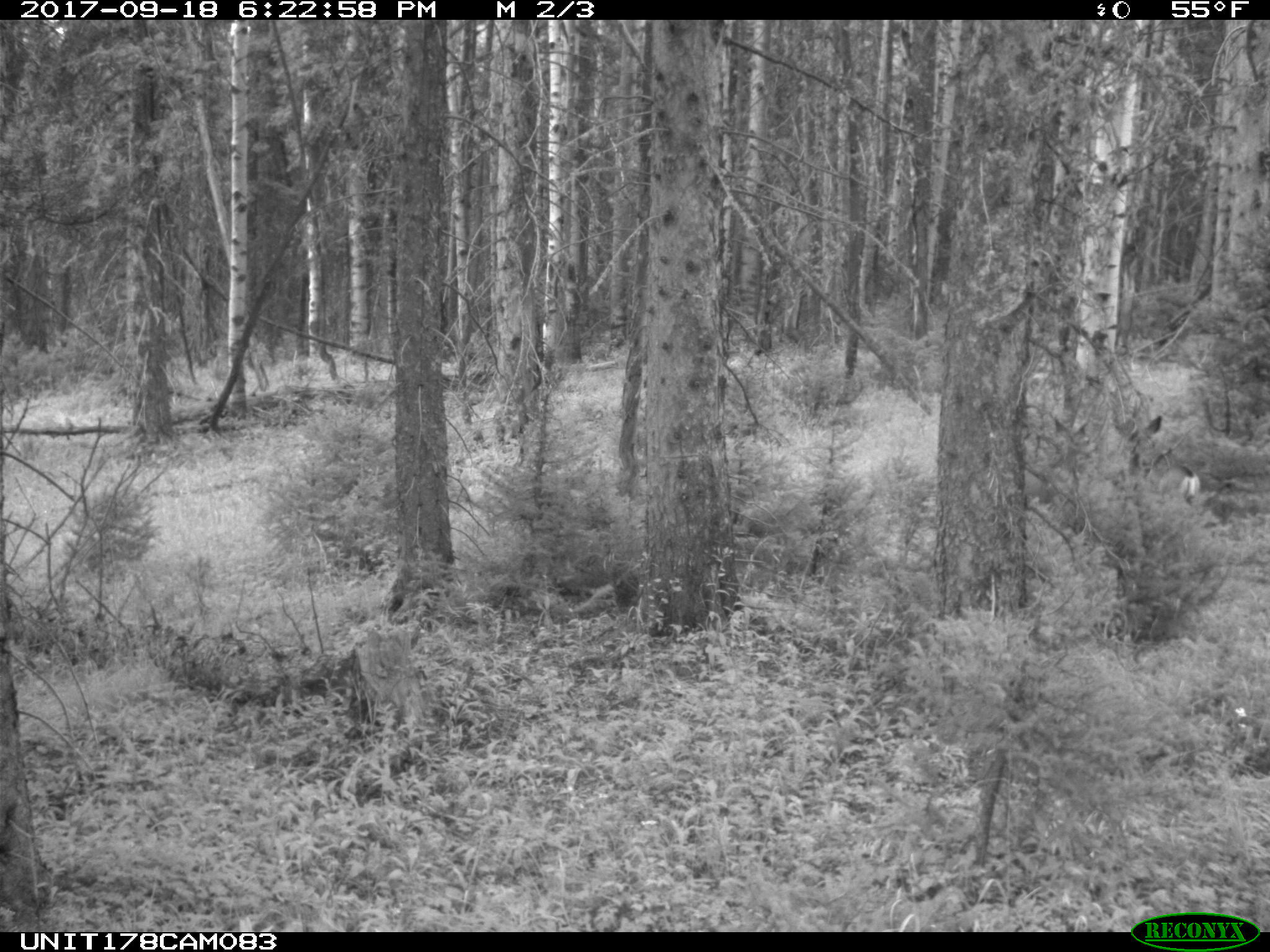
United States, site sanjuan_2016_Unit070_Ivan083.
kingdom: Animalia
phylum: Chordata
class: Mammalia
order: Artiodactyla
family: Cervidae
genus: Odocoileus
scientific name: Odocoileus hemionus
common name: mule deer